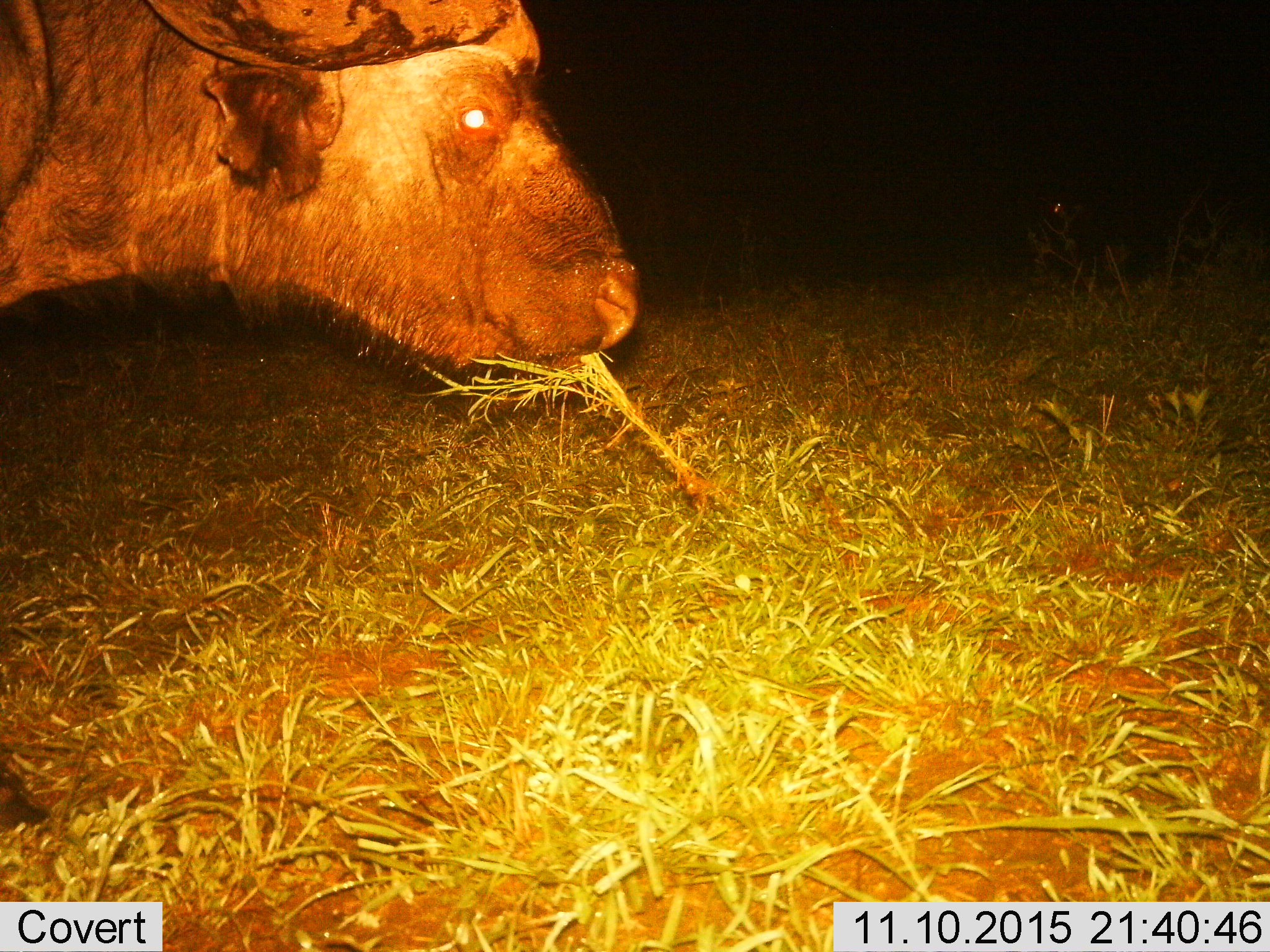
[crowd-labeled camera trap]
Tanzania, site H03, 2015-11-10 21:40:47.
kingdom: Animalia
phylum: Chordata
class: Mammalia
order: Artiodactyla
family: Bovidae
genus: Syncerus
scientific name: Syncerus caffer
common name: cape buffalo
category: buffalo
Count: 1.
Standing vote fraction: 0%.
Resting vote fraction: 0%.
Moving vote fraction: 10%.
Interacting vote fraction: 0%.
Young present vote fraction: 0%.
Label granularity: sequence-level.